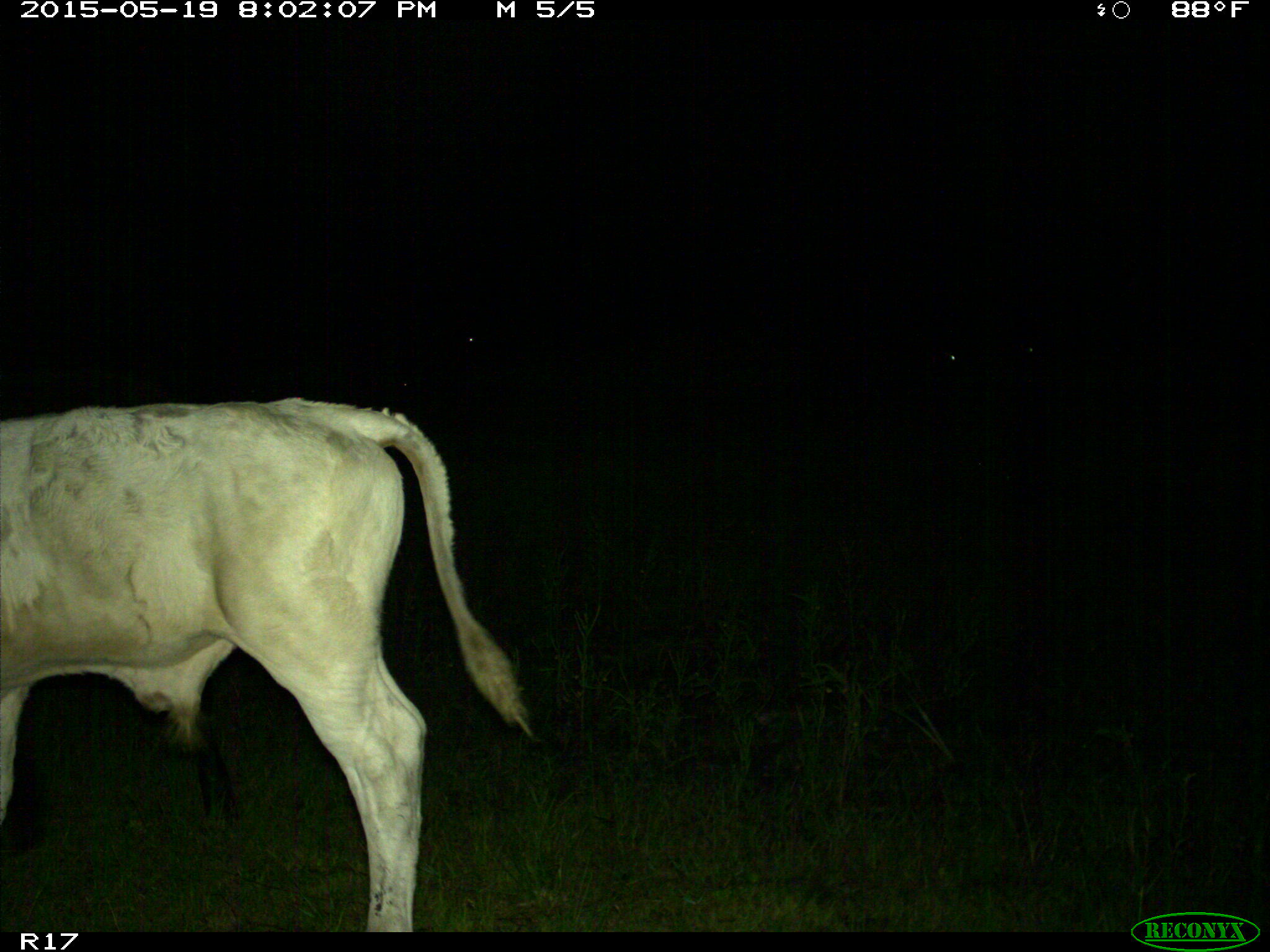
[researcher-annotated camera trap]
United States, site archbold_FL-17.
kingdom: Animalia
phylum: Chordata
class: Mammalia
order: Artiodactyla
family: Bovidae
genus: Bos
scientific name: Bos taurus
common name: domestic cow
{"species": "Bos taurus (domestic cow)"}